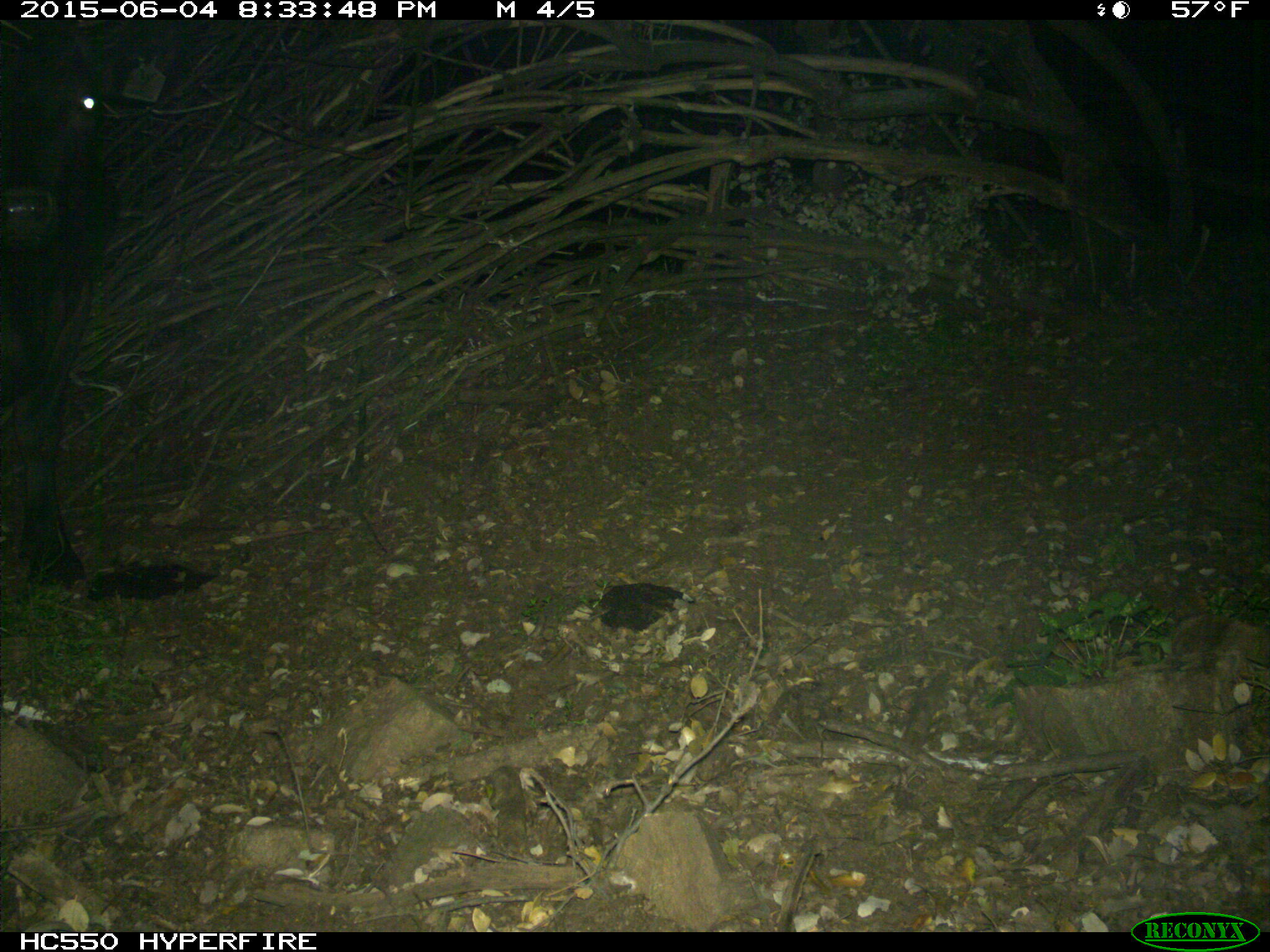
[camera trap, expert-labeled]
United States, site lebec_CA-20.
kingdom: Animalia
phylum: Chordata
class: Mammalia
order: Artiodactyla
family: Bovidae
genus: Bos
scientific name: Bos taurus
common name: domestic cow